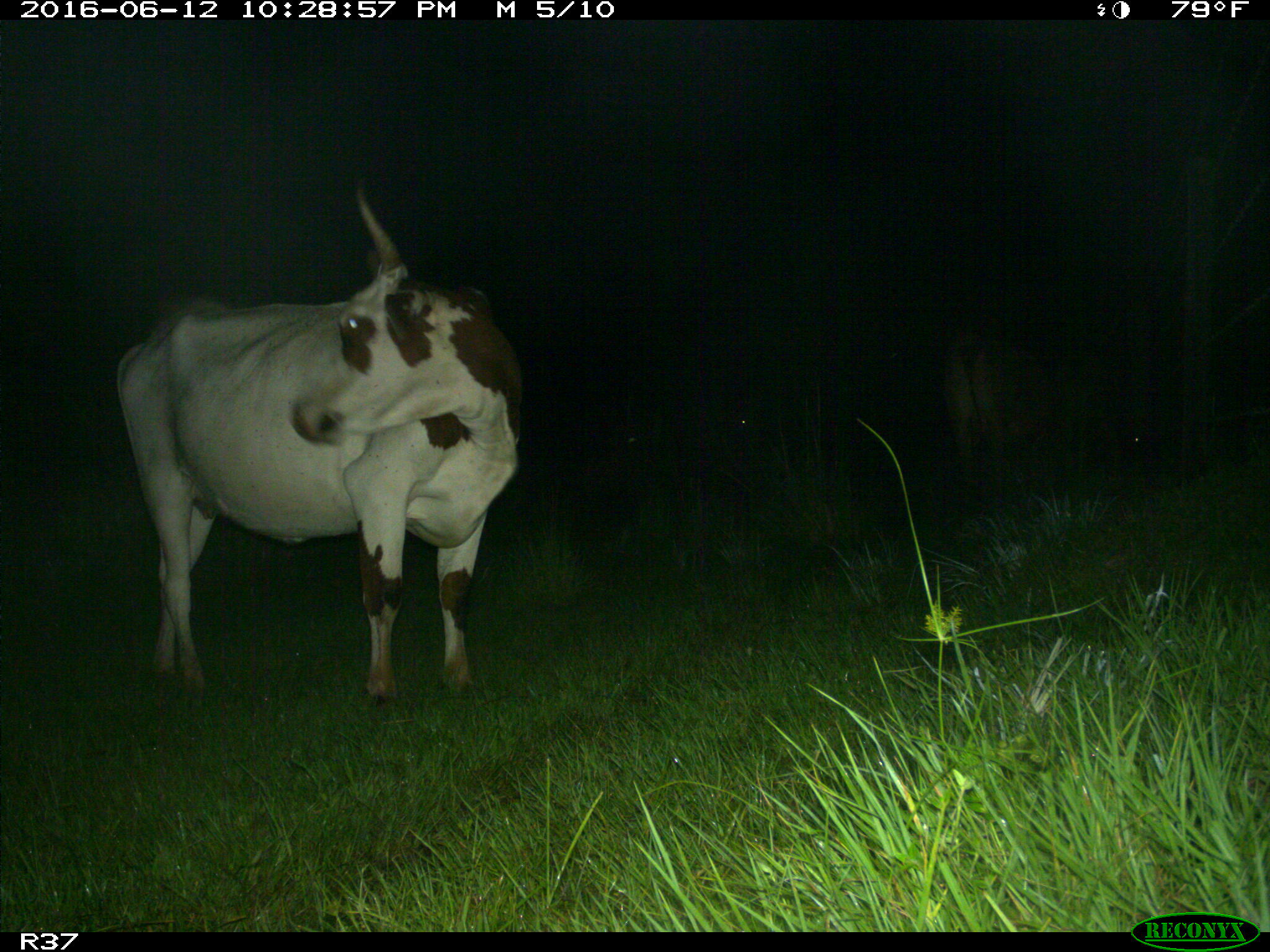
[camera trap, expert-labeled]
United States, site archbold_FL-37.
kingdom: Animalia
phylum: Chordata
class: Mammalia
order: Artiodactyla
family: Bovidae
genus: Bos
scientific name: Bos taurus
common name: domestic cow